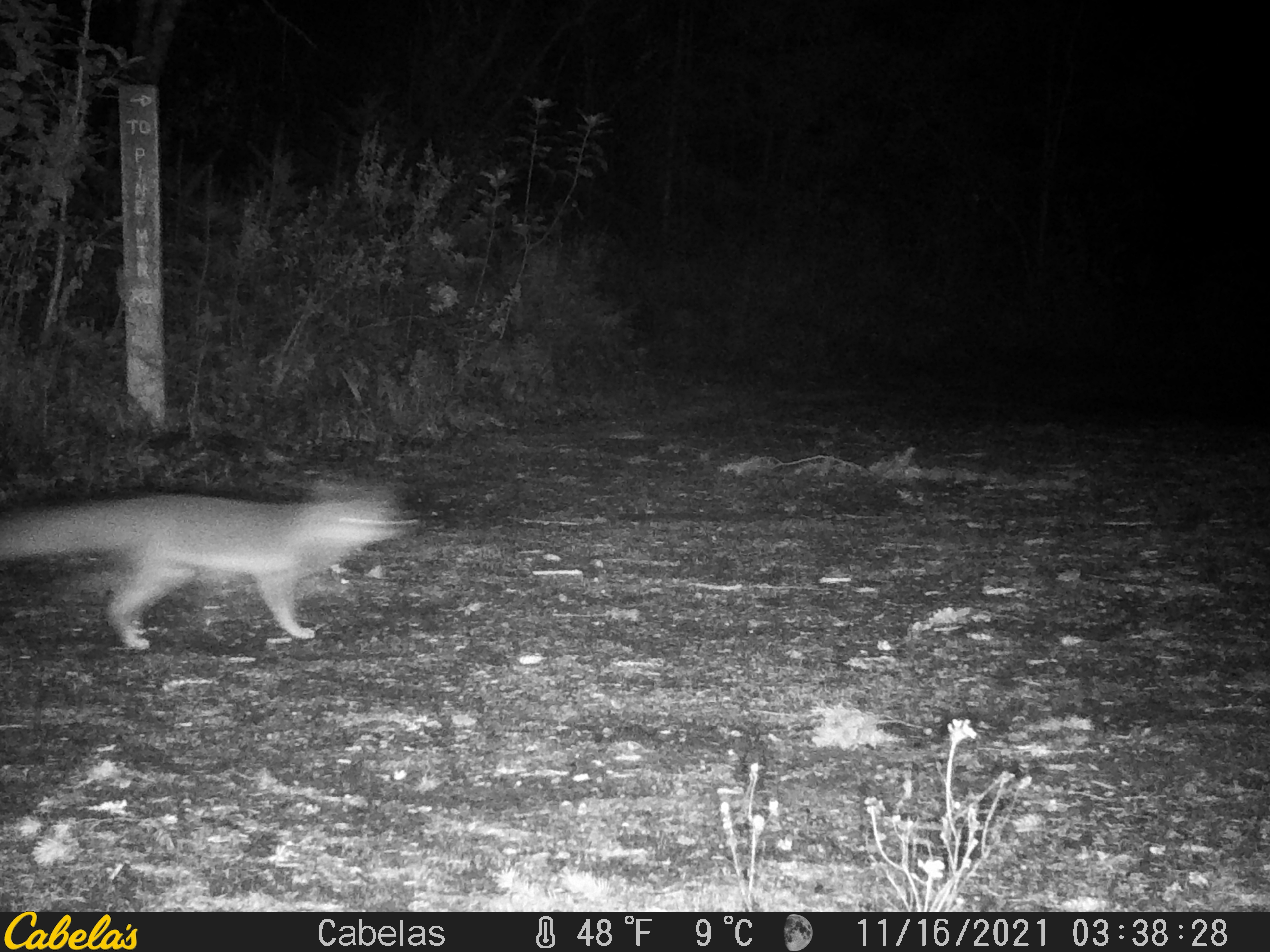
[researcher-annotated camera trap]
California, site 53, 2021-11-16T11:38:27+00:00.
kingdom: Animalia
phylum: Chordata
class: Mammalia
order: Carnivora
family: Canidae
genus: Urocyon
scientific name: Urocyon cinereoargenteus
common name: gray fox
Gray fox (Urocyon cinereoargenteus).